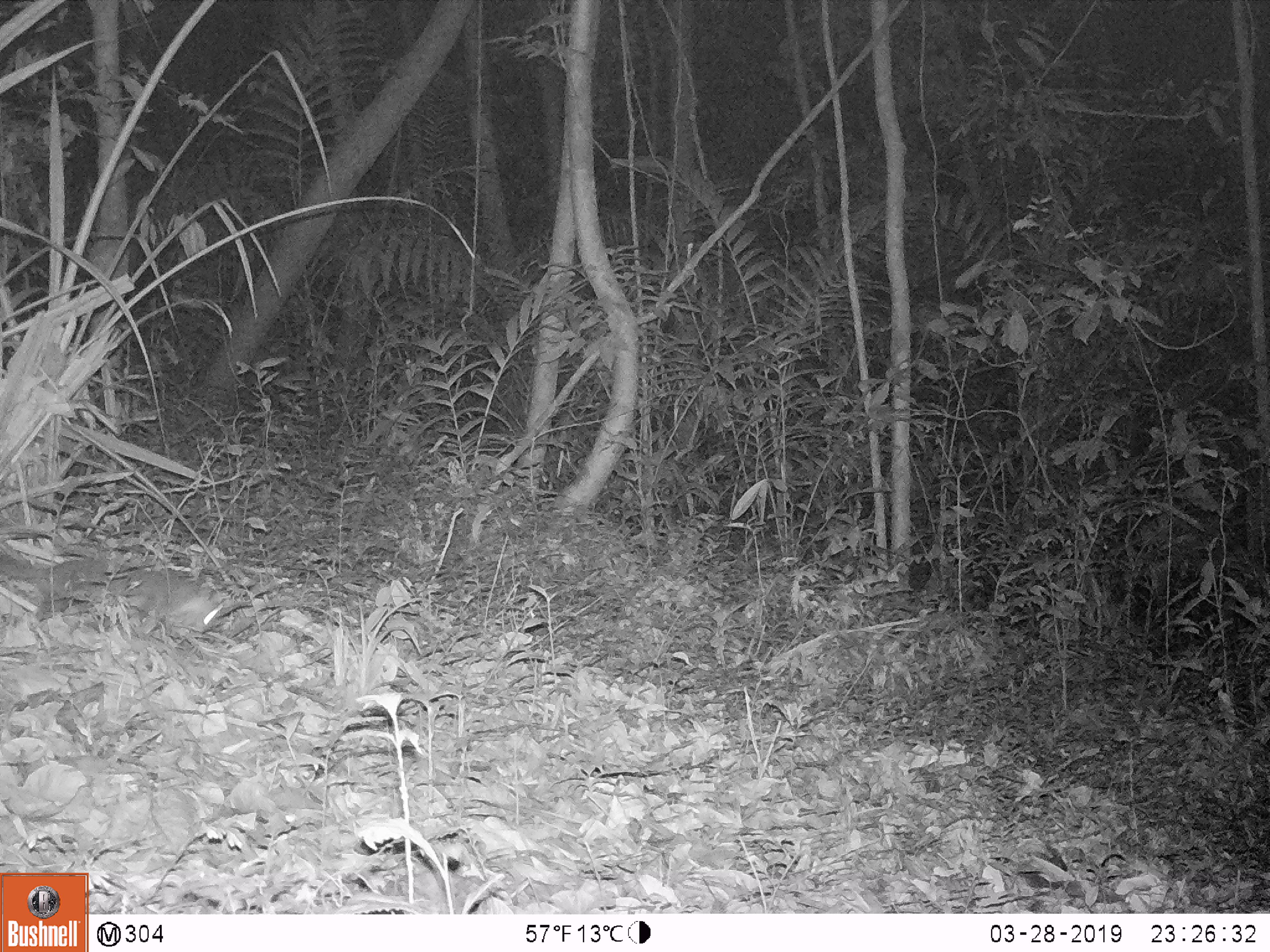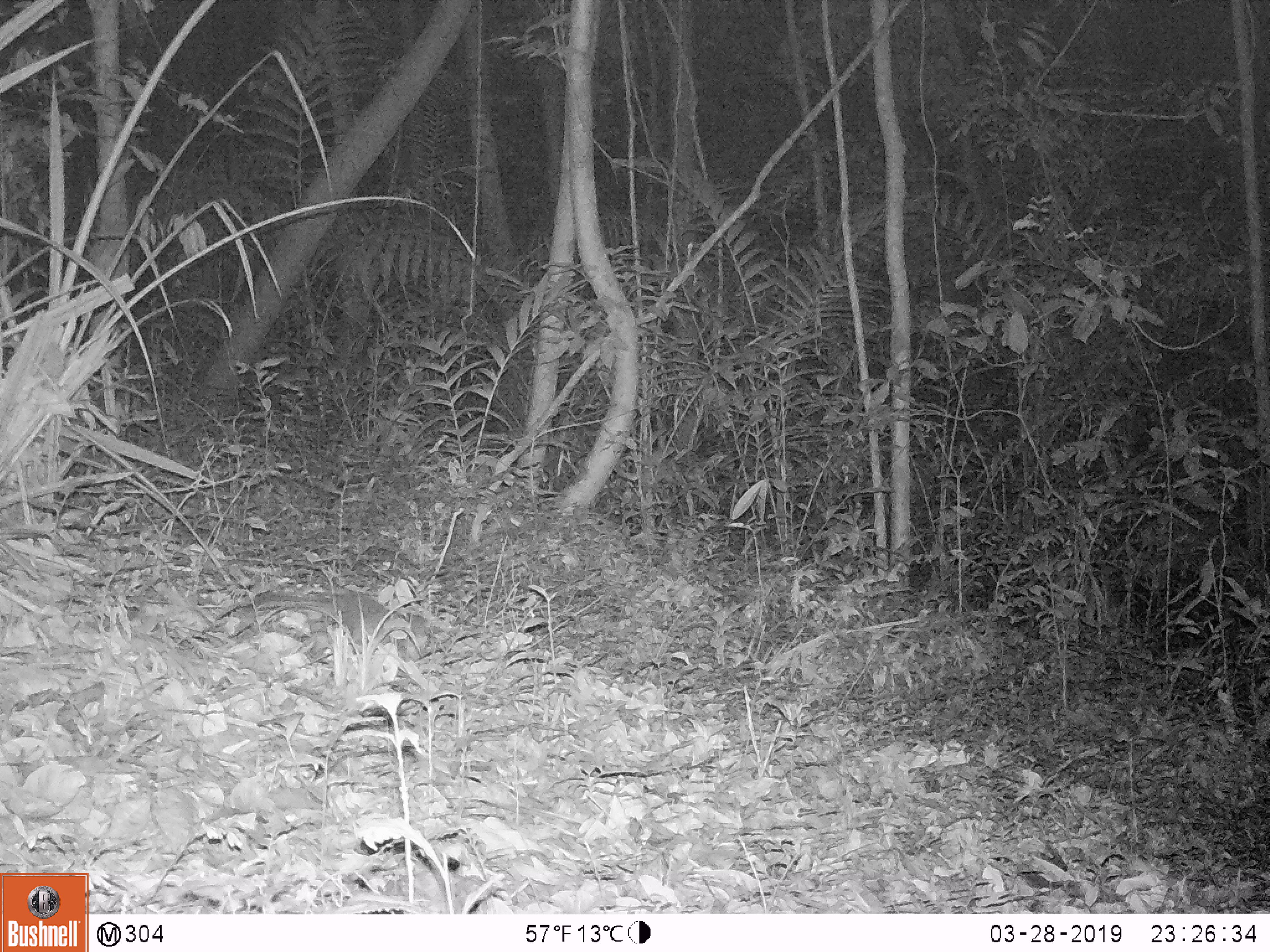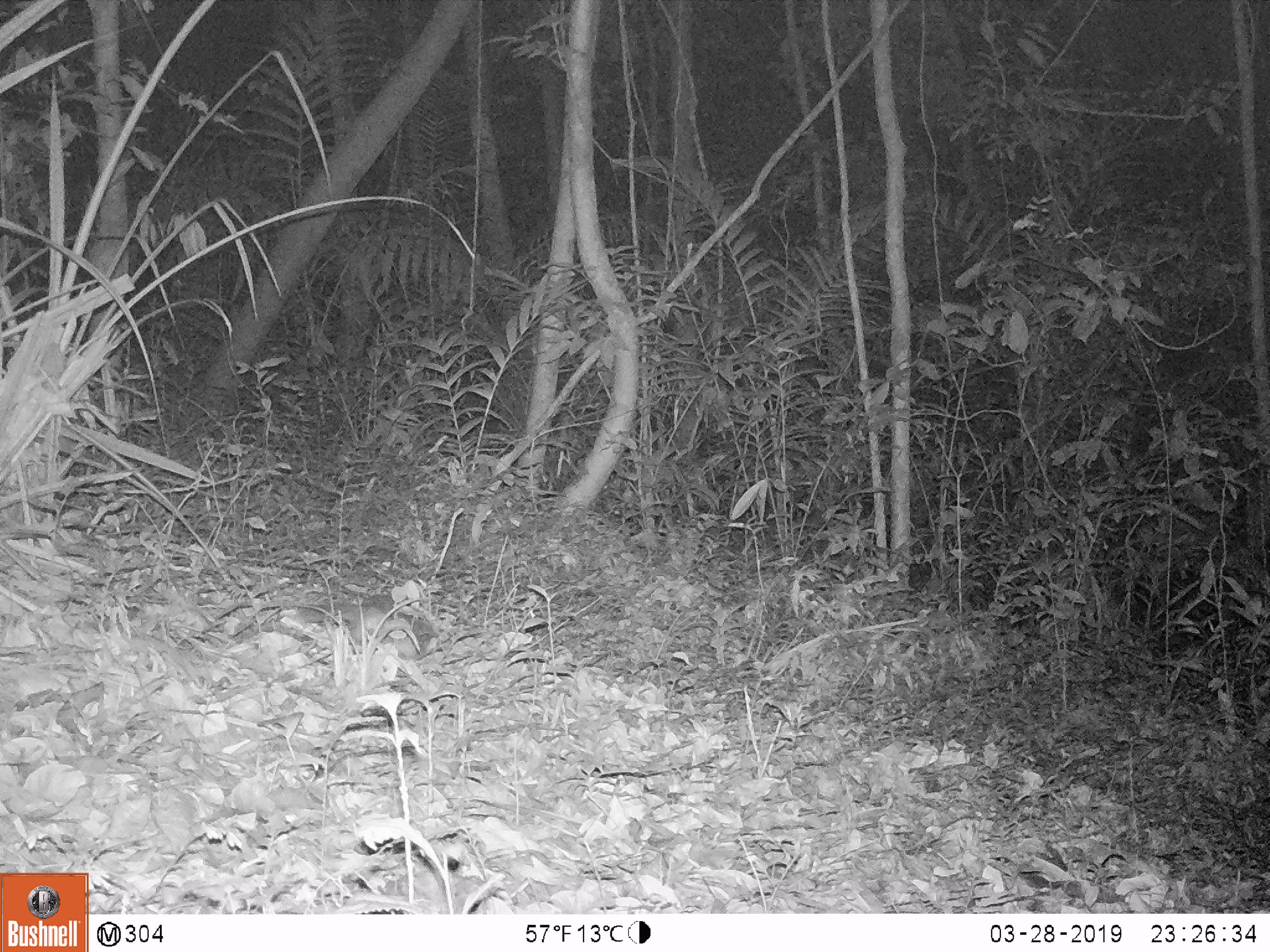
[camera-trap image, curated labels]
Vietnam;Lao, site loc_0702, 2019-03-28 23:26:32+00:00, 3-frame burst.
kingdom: Animalia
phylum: Chordata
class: Mammalia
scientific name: Mammalia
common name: mammal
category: unidentified small mammal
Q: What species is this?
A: Unidentified small mammal (mammal) (Mammalia).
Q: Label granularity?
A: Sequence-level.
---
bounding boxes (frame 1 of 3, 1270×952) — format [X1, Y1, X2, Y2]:
unidentified small mammal: [0, 553, 222, 632]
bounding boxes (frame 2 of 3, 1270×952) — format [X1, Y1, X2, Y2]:
unidentified small mammal: [254, 591, 430, 662]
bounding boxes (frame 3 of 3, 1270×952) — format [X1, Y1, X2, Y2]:
unidentified small mammal: [296, 601, 434, 656]